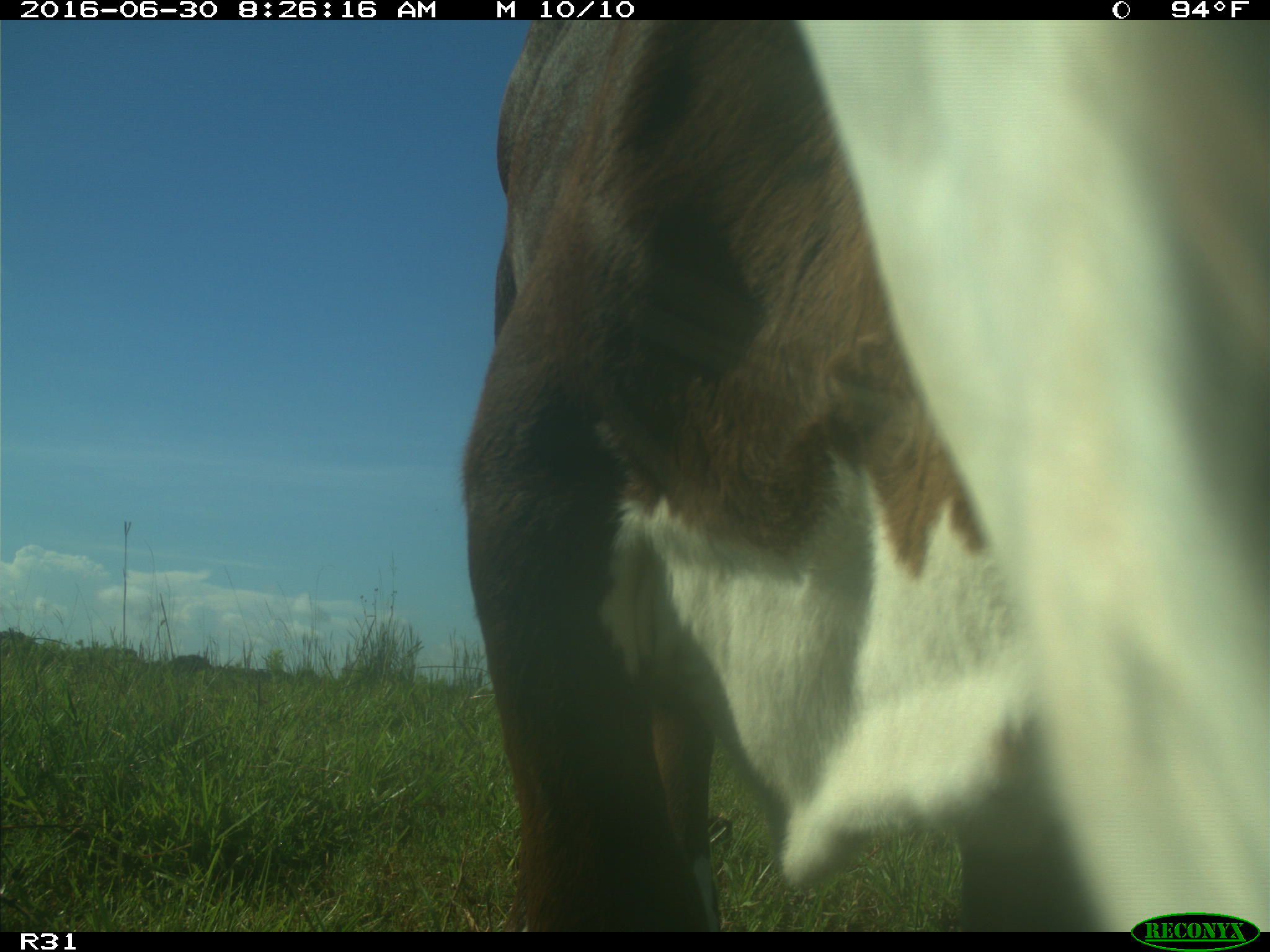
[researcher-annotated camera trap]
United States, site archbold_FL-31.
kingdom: Animalia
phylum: Chordata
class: Mammalia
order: Artiodactyla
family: Bovidae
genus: Bos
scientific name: Bos taurus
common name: domestic cow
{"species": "Bos taurus (domestic cow)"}